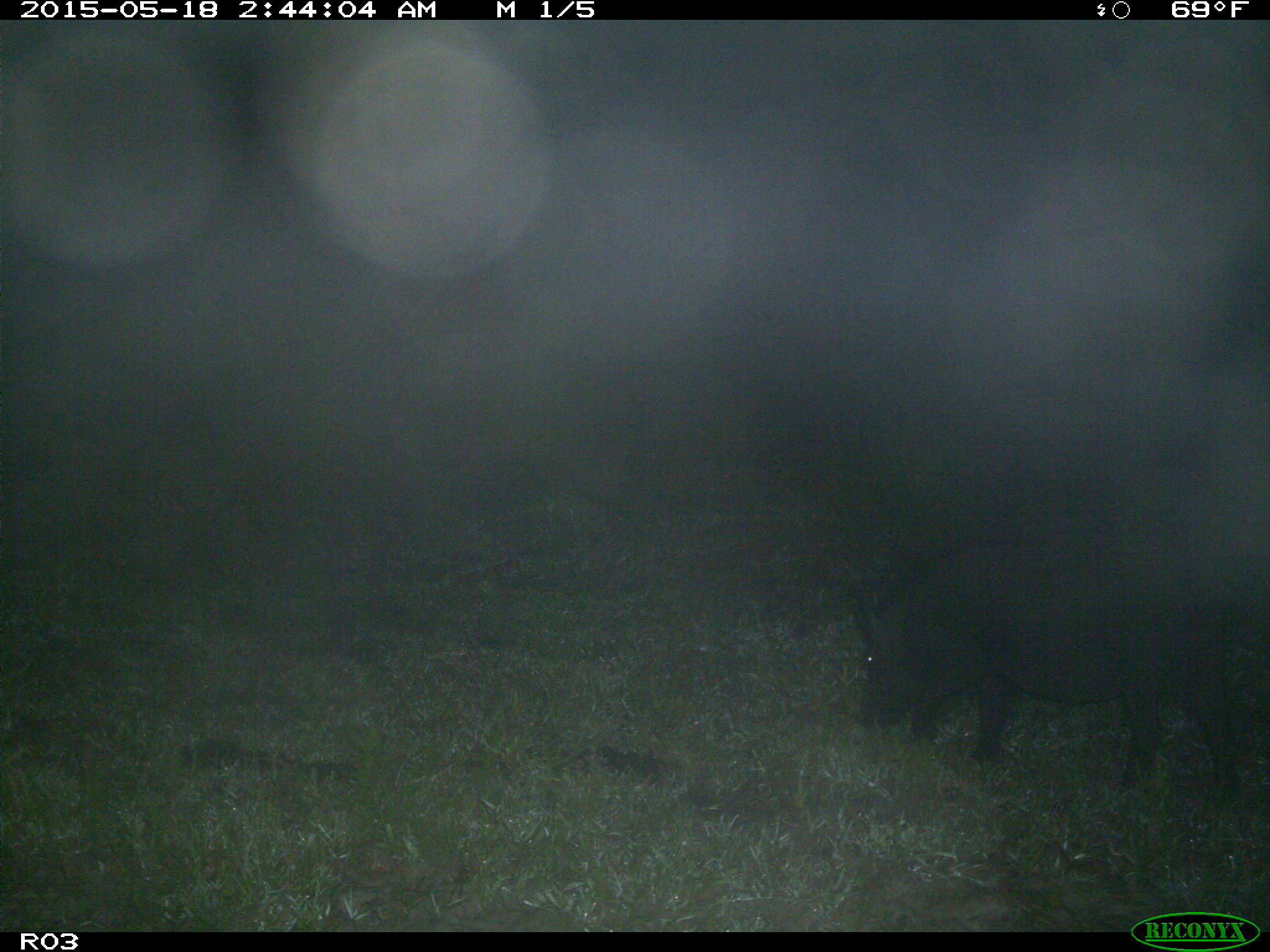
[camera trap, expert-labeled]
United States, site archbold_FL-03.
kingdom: Animalia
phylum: Chordata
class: Mammalia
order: Artiodactyla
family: Suidae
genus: Sus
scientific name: Sus scrofa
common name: wild boar